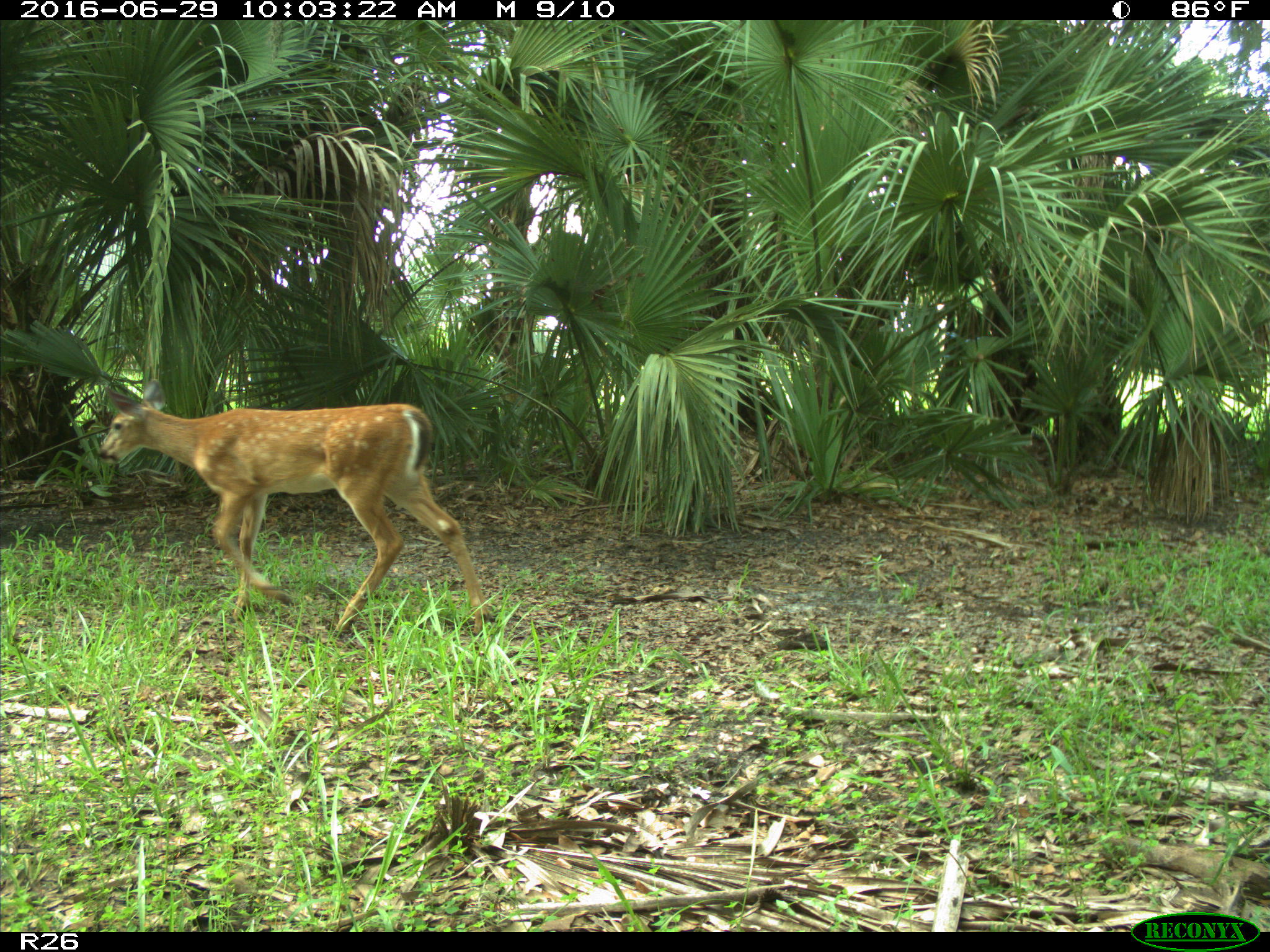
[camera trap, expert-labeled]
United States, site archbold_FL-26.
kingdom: Animalia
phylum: Chordata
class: Mammalia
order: Artiodactyla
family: Cervidae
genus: Odocoileus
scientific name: Odocoileus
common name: deer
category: unidentified deer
Unidentified deer (deer) (Odocoileus).